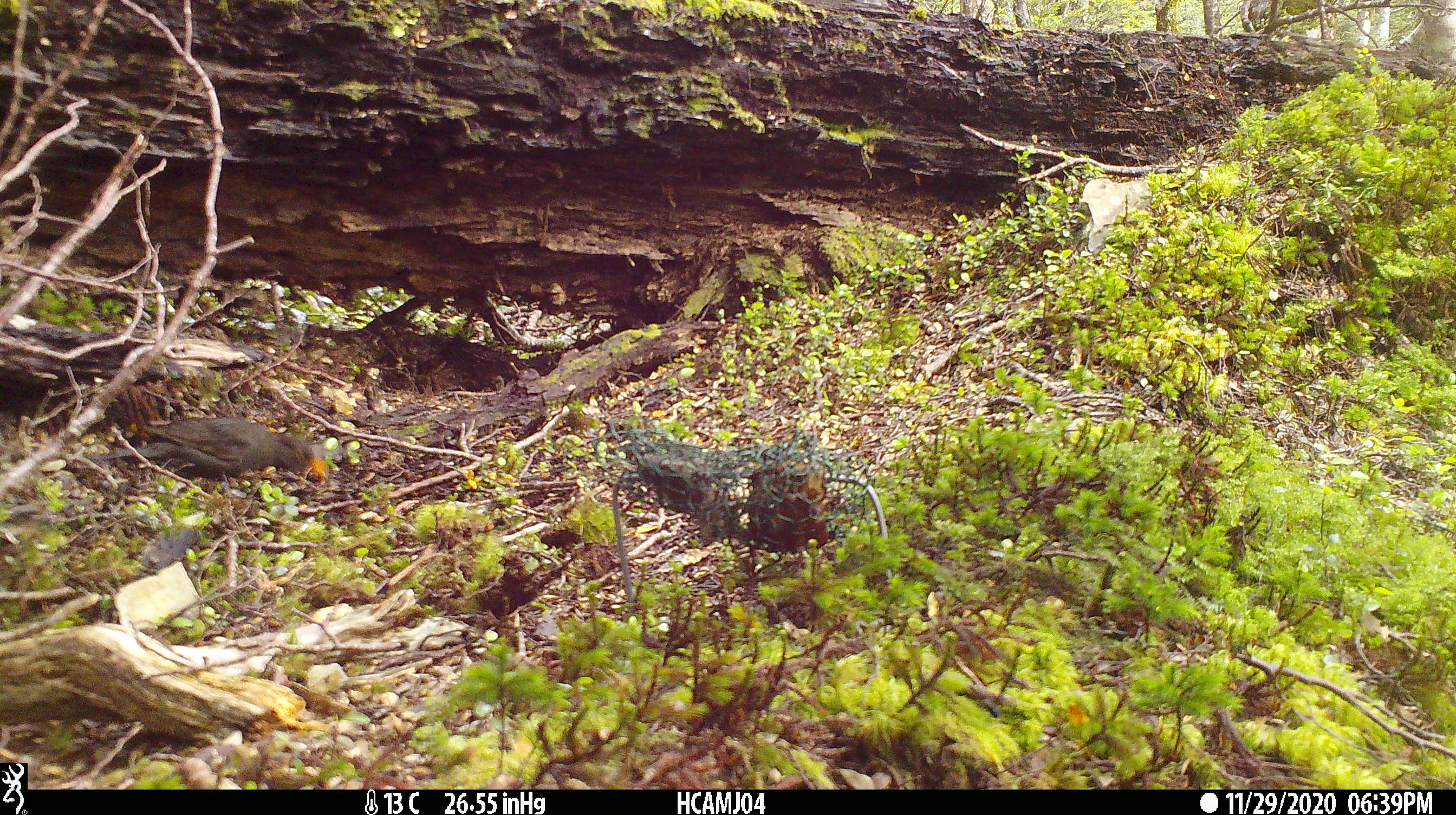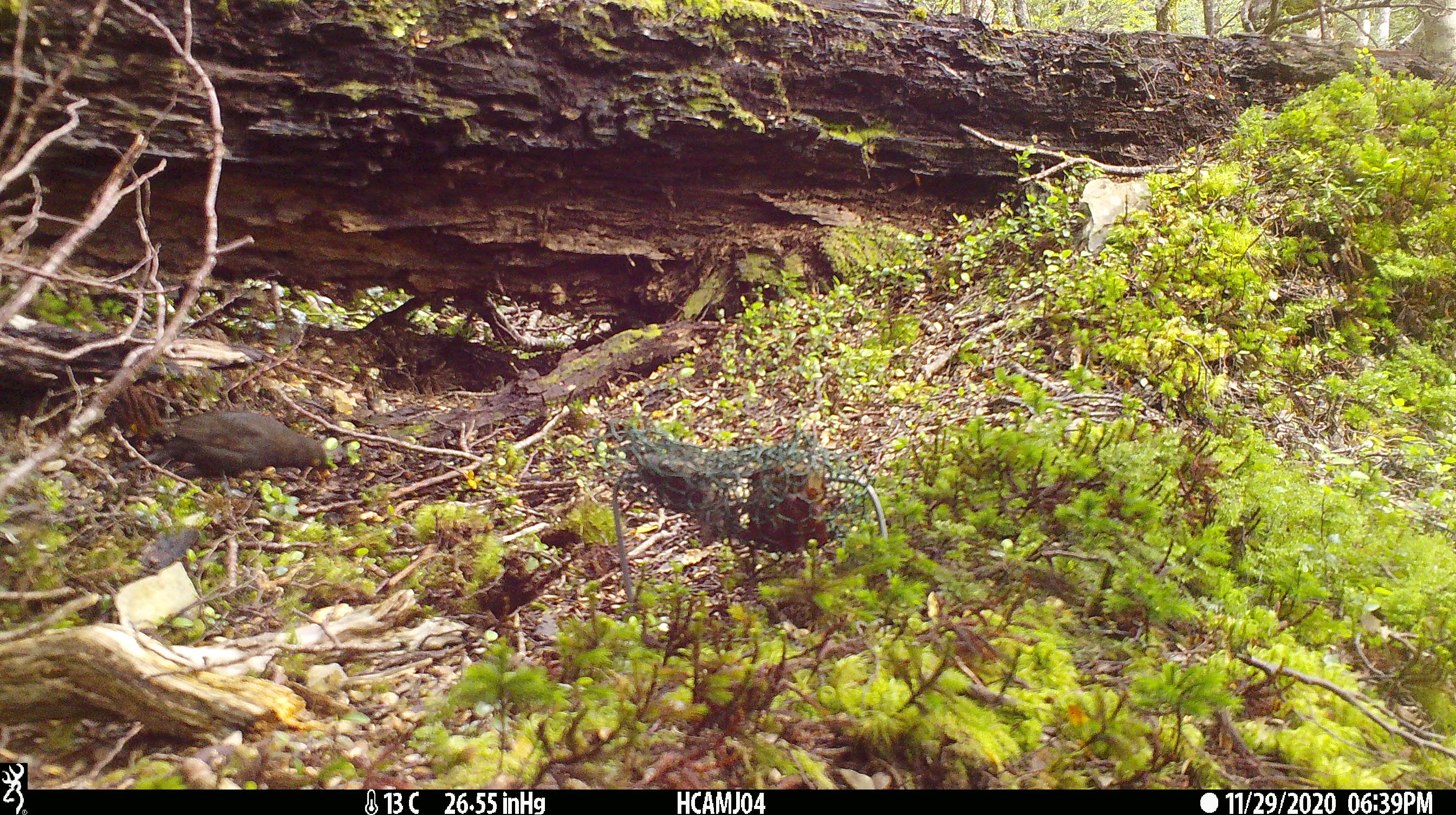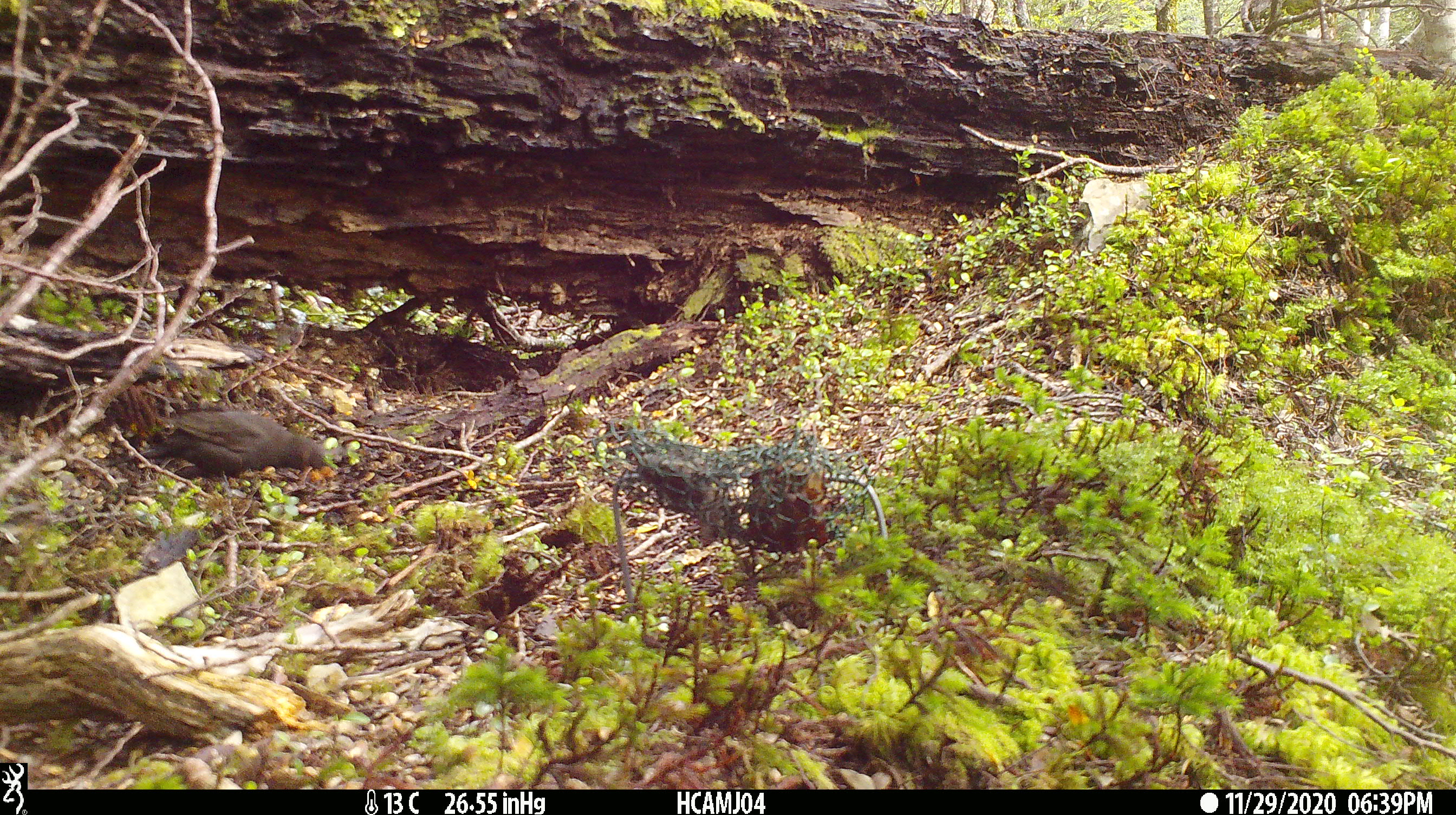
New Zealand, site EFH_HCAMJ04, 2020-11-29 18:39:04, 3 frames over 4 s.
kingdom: Animalia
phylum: Chordata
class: Aves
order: Passeriformes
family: Turdidae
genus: Turdus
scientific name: Turdus merula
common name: eurasian blackbird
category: blackbird